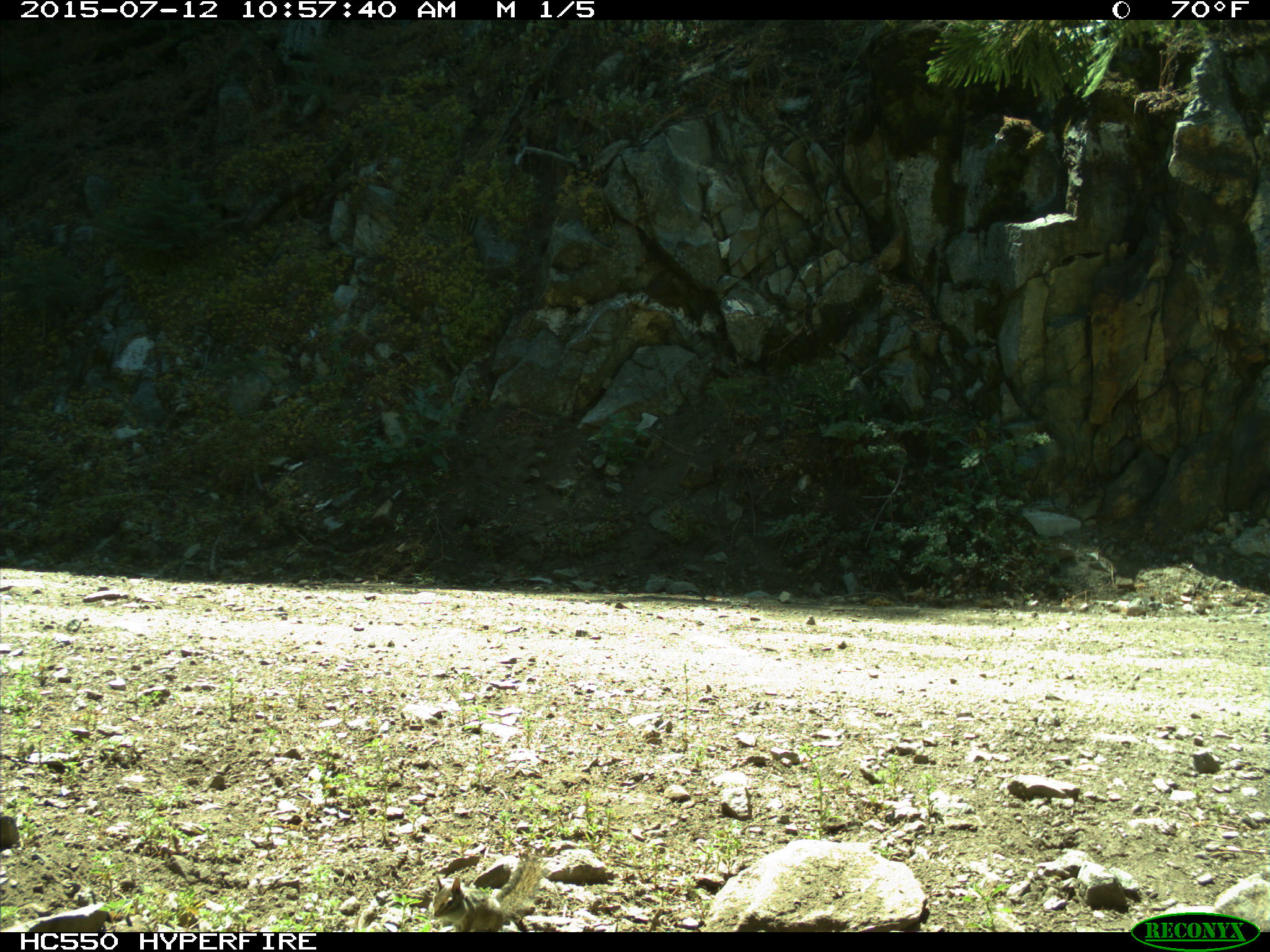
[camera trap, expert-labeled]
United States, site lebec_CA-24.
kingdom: Animalia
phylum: Chordata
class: Mammalia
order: Rodentia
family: Sciuridae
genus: Tamias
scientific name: Tamias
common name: chipmunk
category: unidentified chipmunk